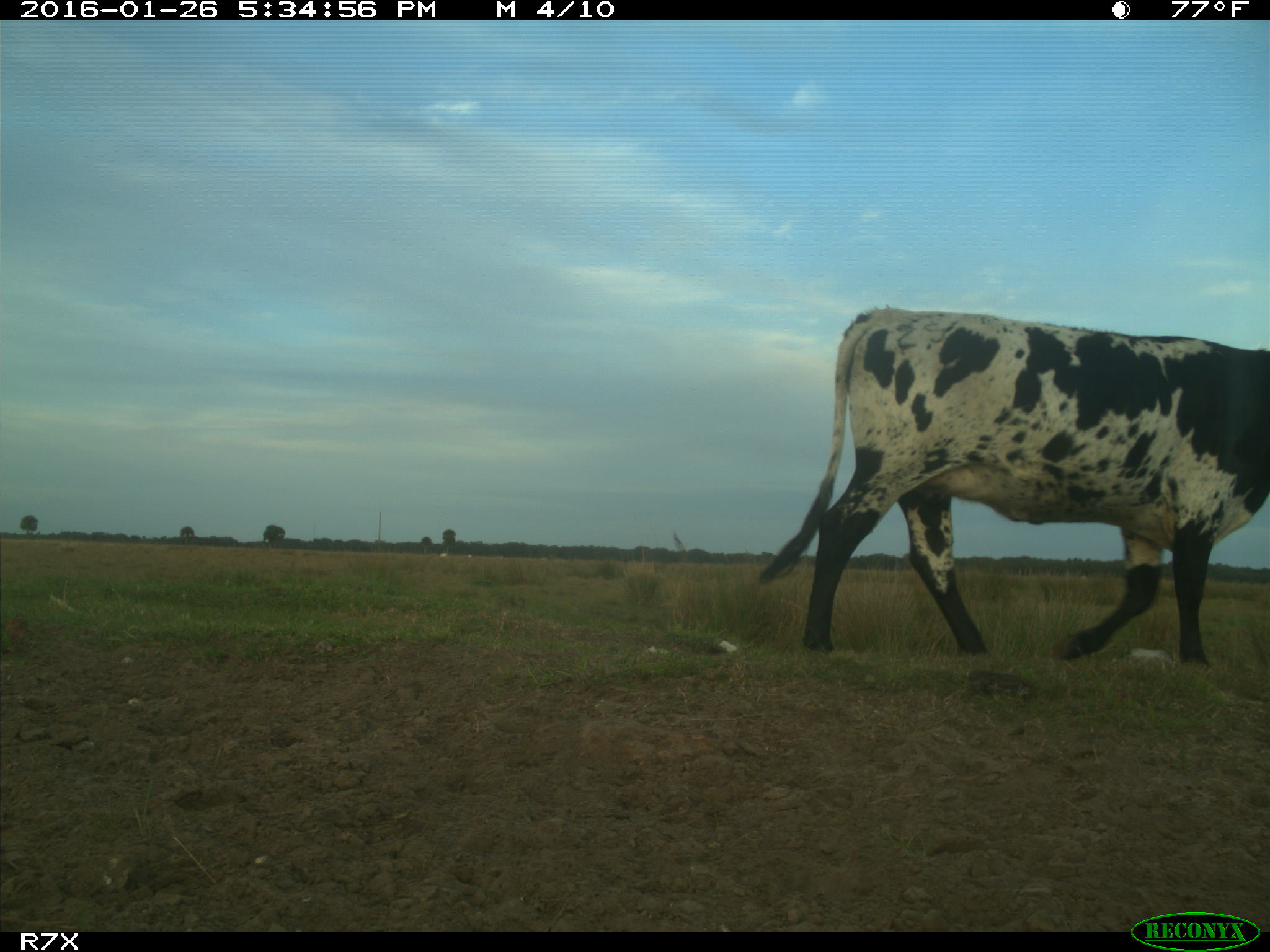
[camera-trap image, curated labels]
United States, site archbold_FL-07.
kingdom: Animalia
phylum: Chordata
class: Mammalia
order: Artiodactyla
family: Bovidae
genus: Bos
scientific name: Bos taurus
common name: domestic cow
Bos taurus (domestic cow).